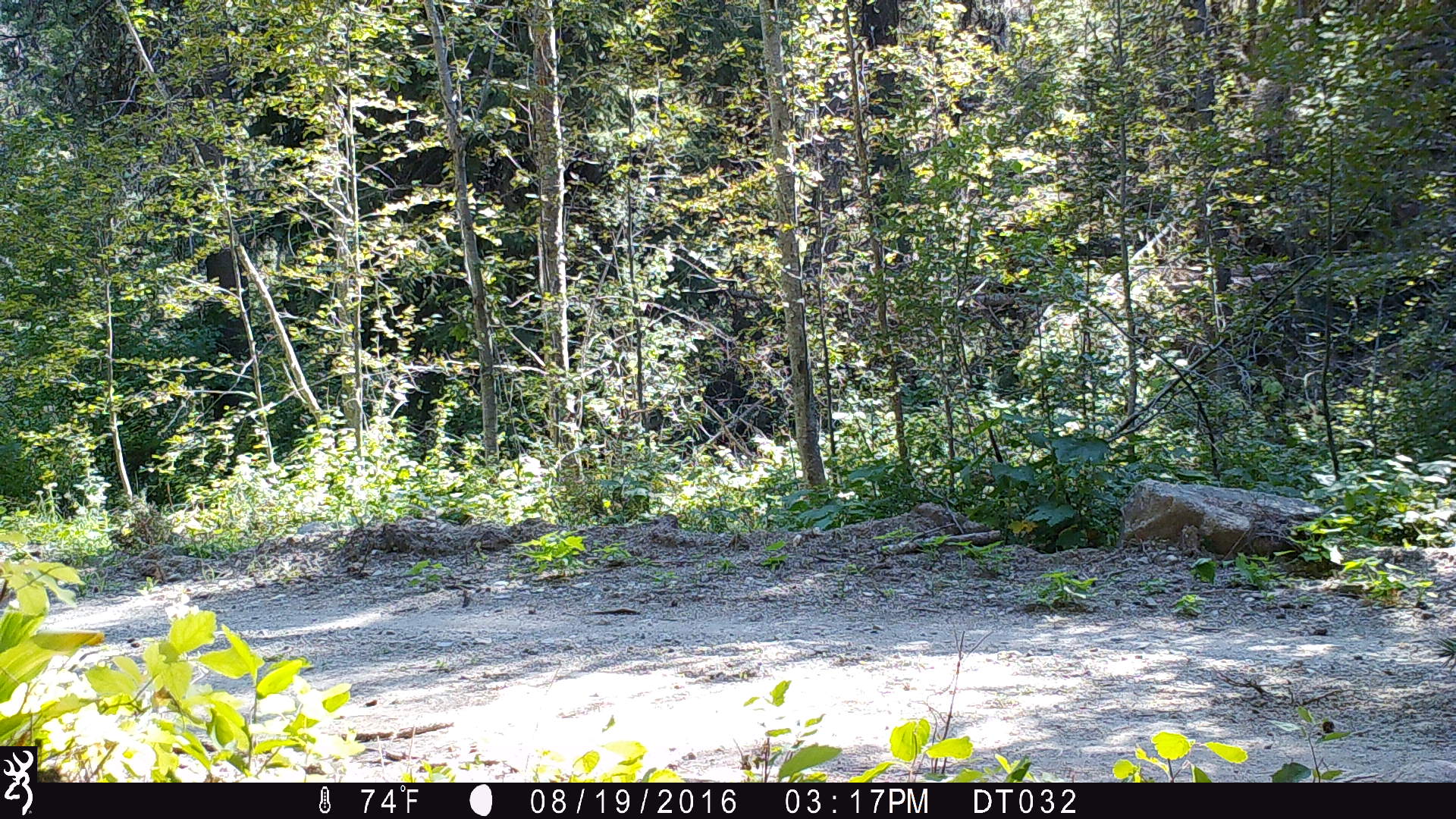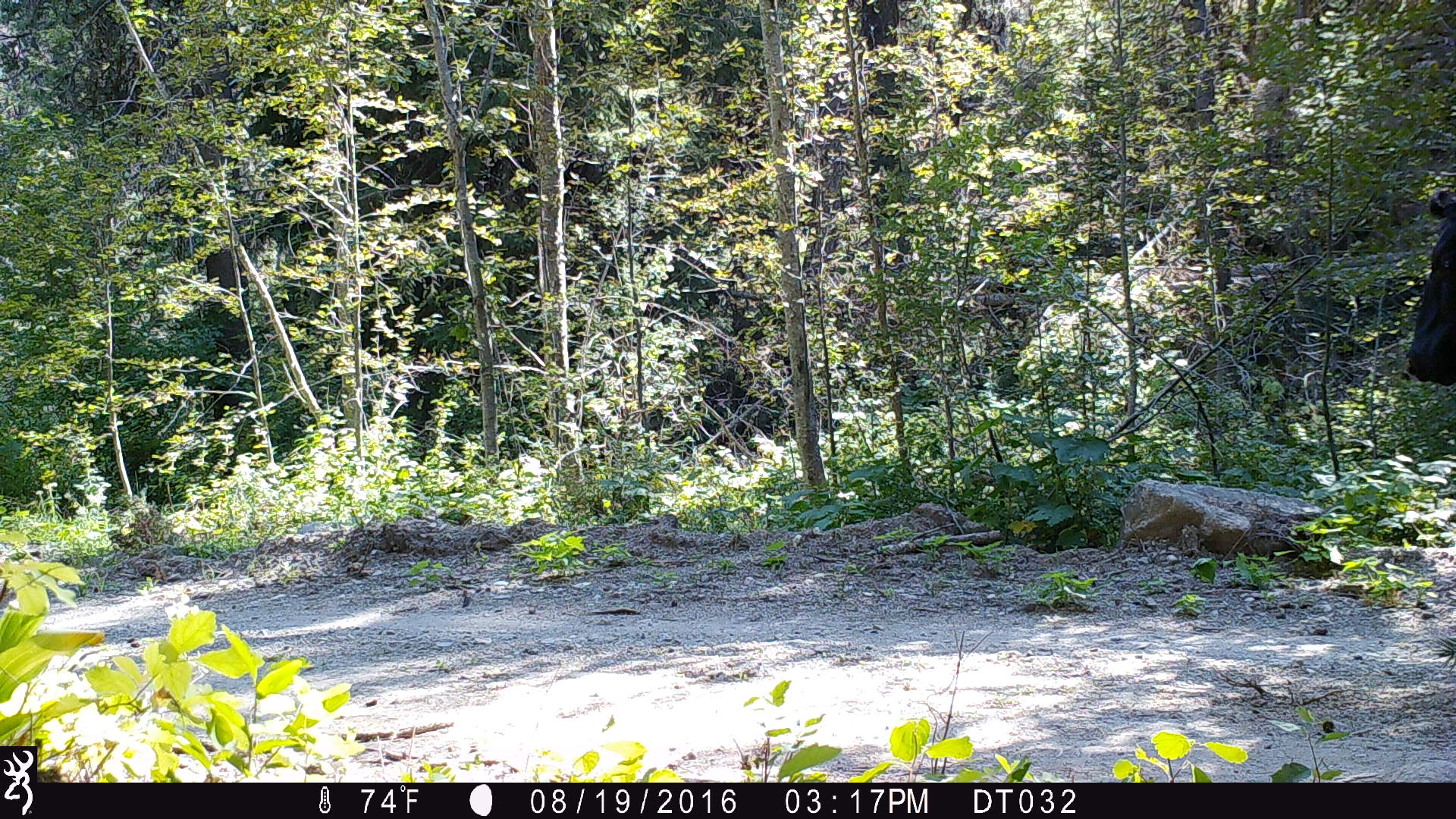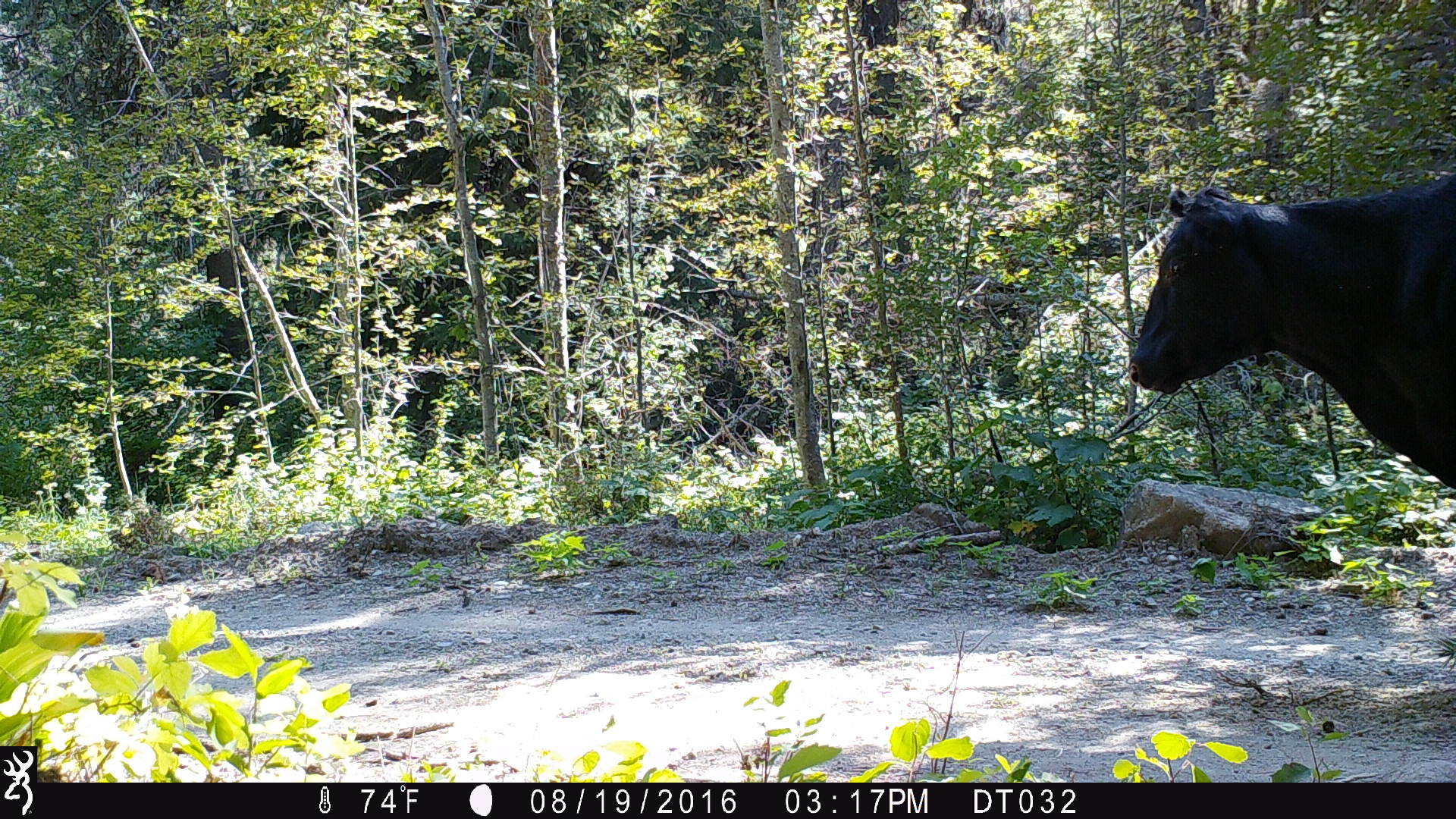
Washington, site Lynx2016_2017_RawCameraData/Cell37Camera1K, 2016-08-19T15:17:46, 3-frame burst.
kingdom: Animalia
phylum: Chordata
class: Mammalia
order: Artiodactyla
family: Bovidae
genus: Bos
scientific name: Bos taurus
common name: domestic cattle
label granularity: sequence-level